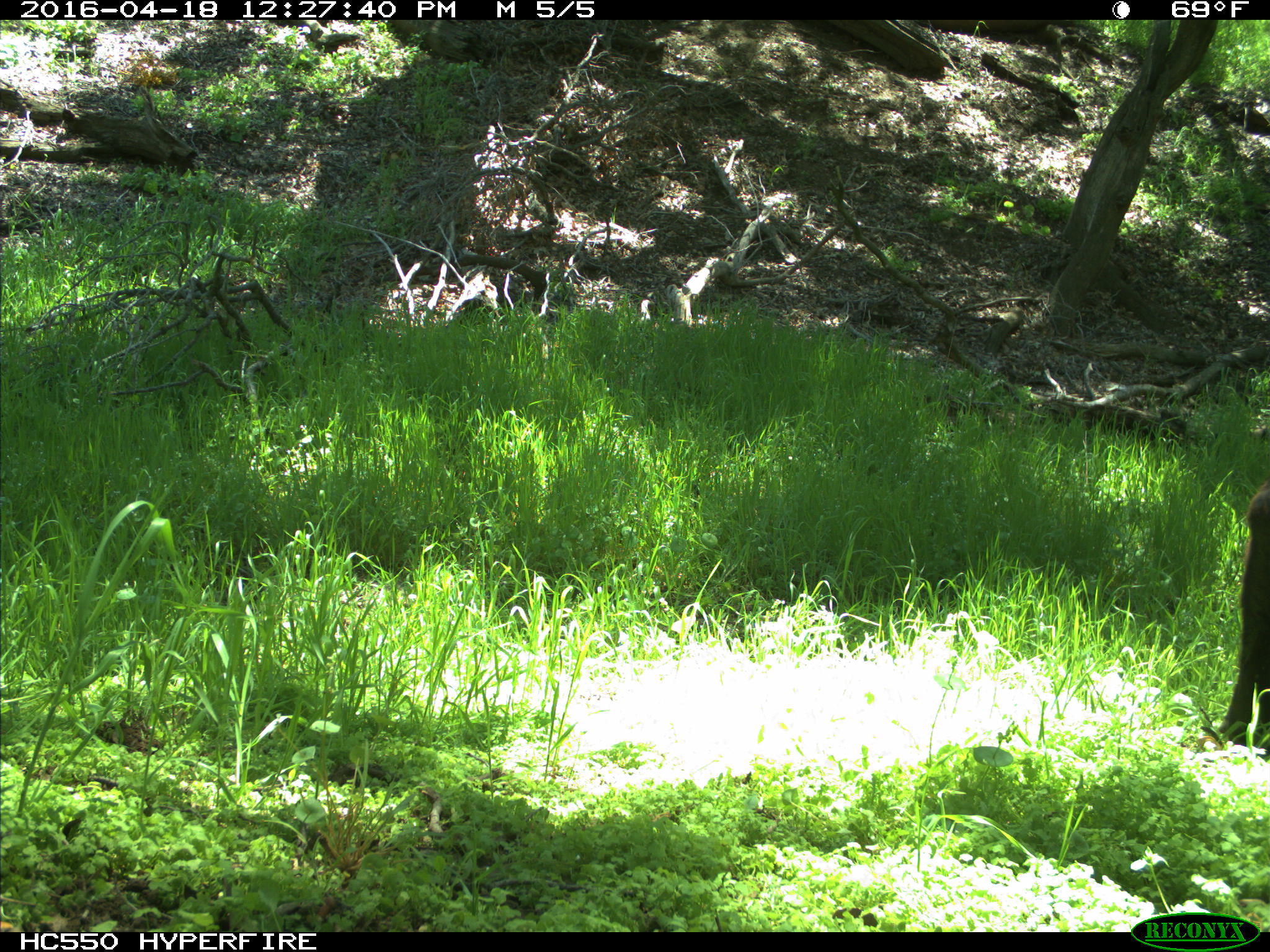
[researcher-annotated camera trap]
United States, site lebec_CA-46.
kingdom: Animalia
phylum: Chordata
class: Mammalia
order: Artiodactyla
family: Bovidae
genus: Bos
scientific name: Bos taurus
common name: domestic cow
Bos taurus (domestic cow).